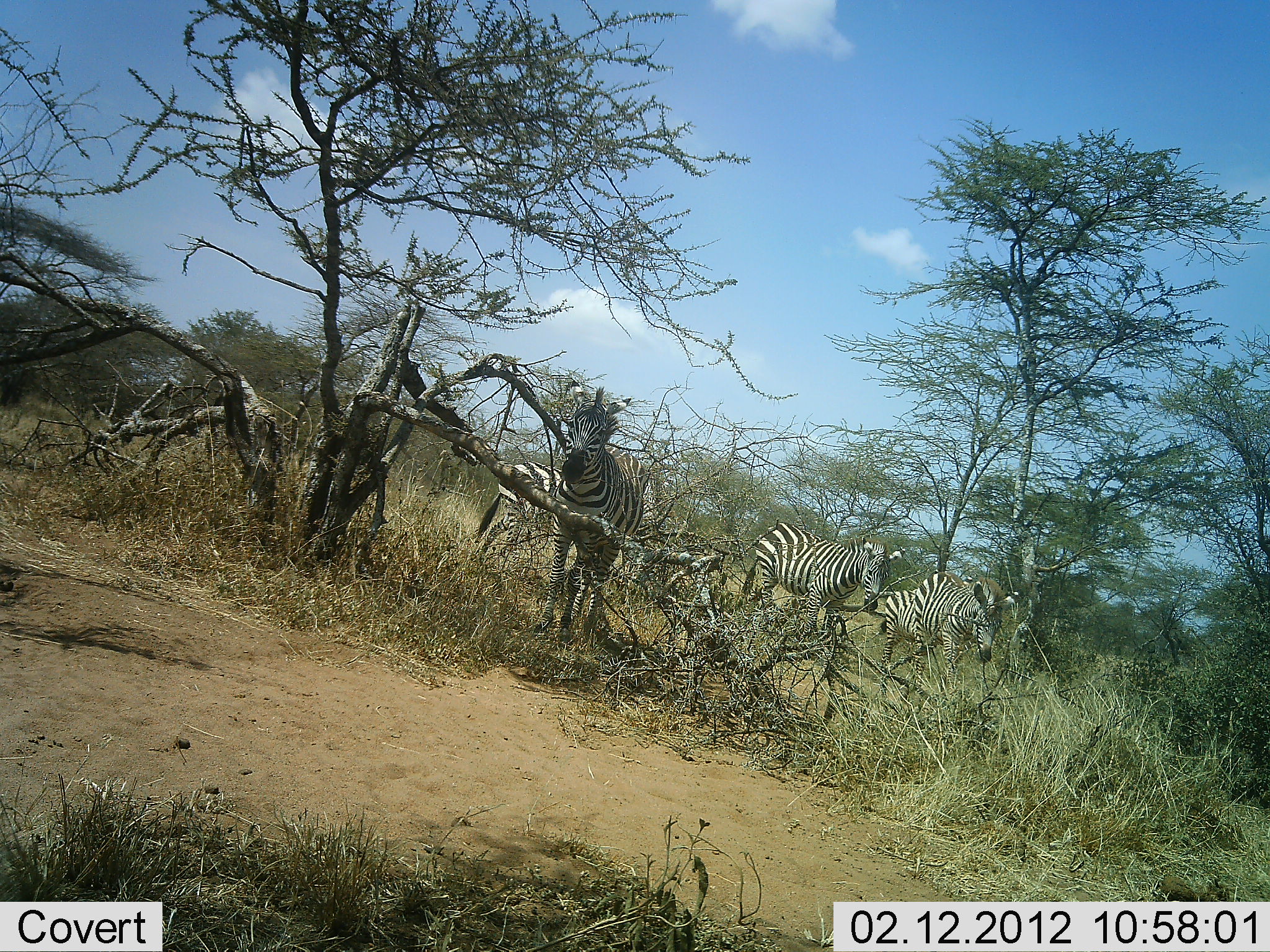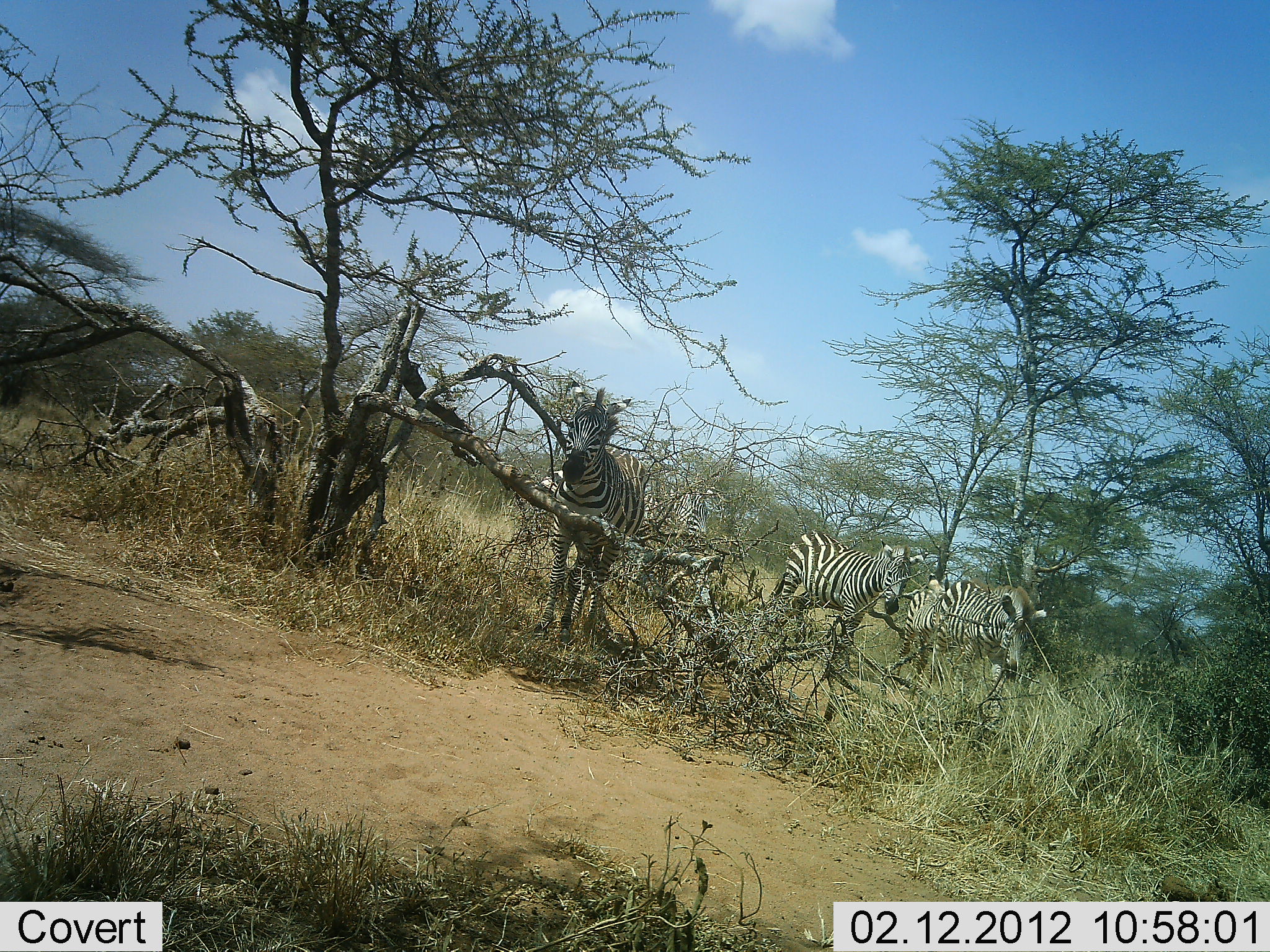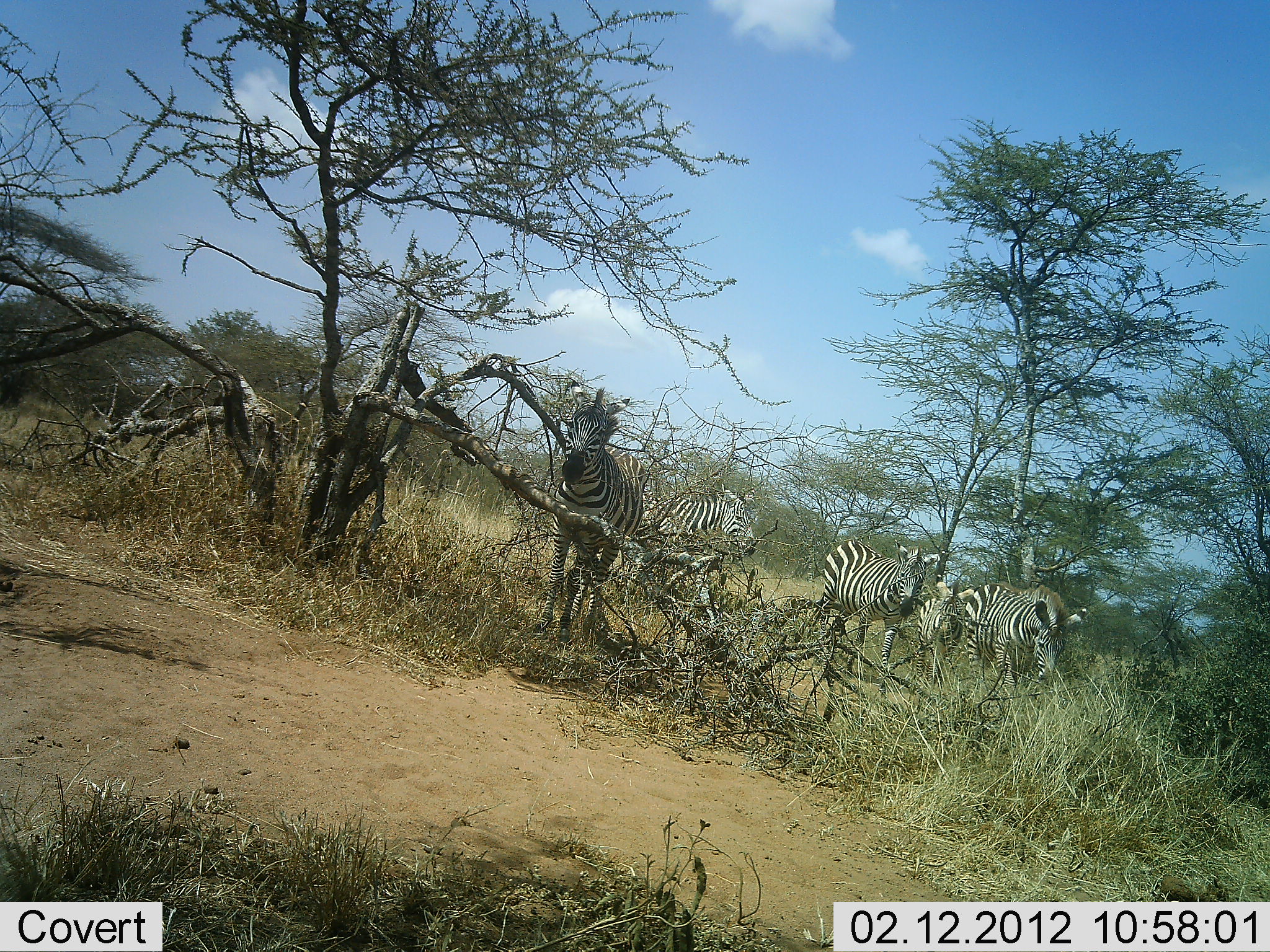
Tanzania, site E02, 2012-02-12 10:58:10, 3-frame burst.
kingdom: Animalia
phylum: Chordata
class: Mammalia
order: Perissodactyla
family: Equidae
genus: Equus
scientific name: Equus quagga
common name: plains zebra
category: zebra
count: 4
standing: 68%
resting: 0%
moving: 91%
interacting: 5%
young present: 0%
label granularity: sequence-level